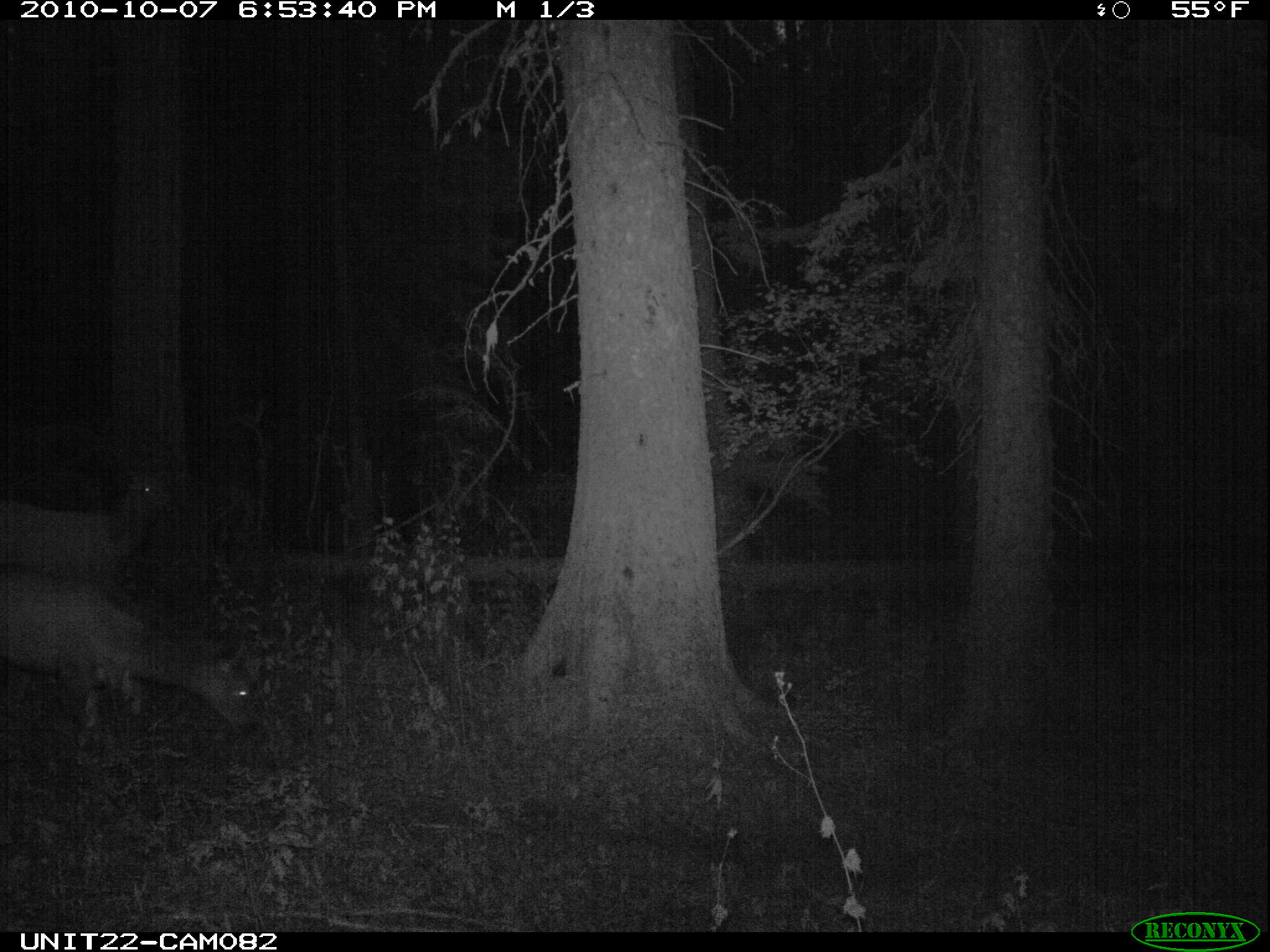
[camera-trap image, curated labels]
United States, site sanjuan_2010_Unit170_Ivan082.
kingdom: Animalia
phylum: Chordata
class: Mammalia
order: Artiodactyla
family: Cervidae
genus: Cervus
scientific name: Cervus elaphus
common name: red deer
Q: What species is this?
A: Cervus elaphus (red deer).